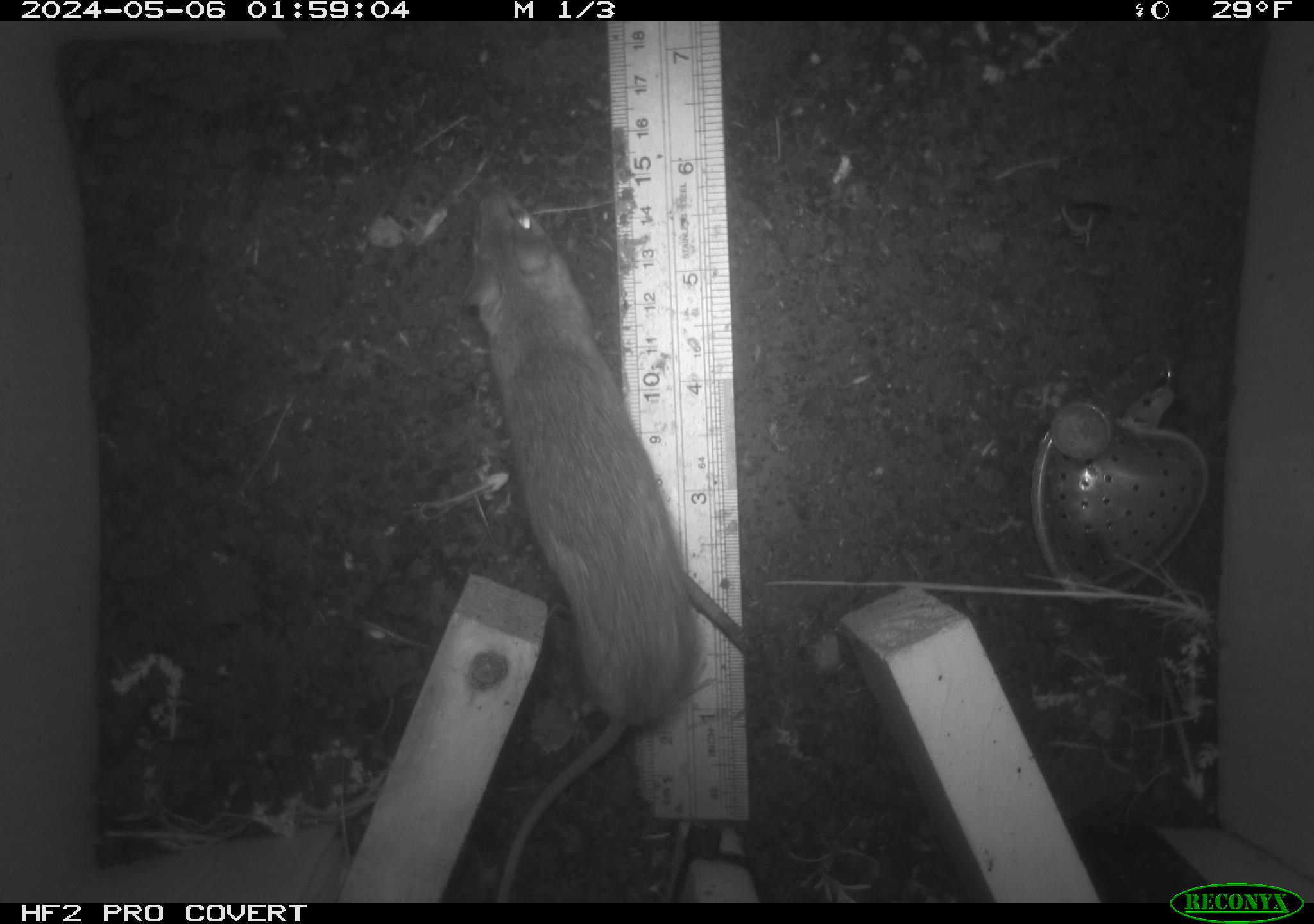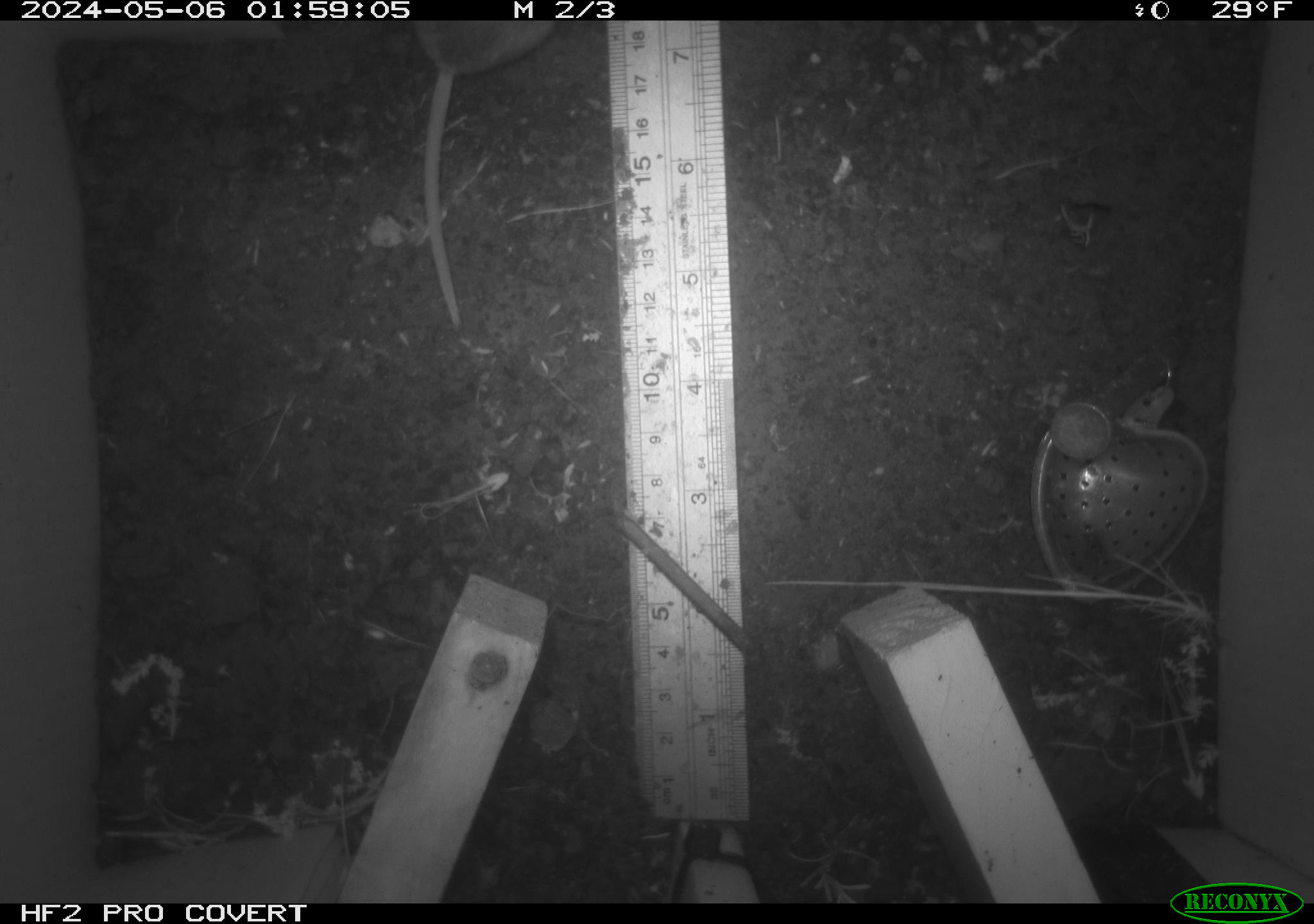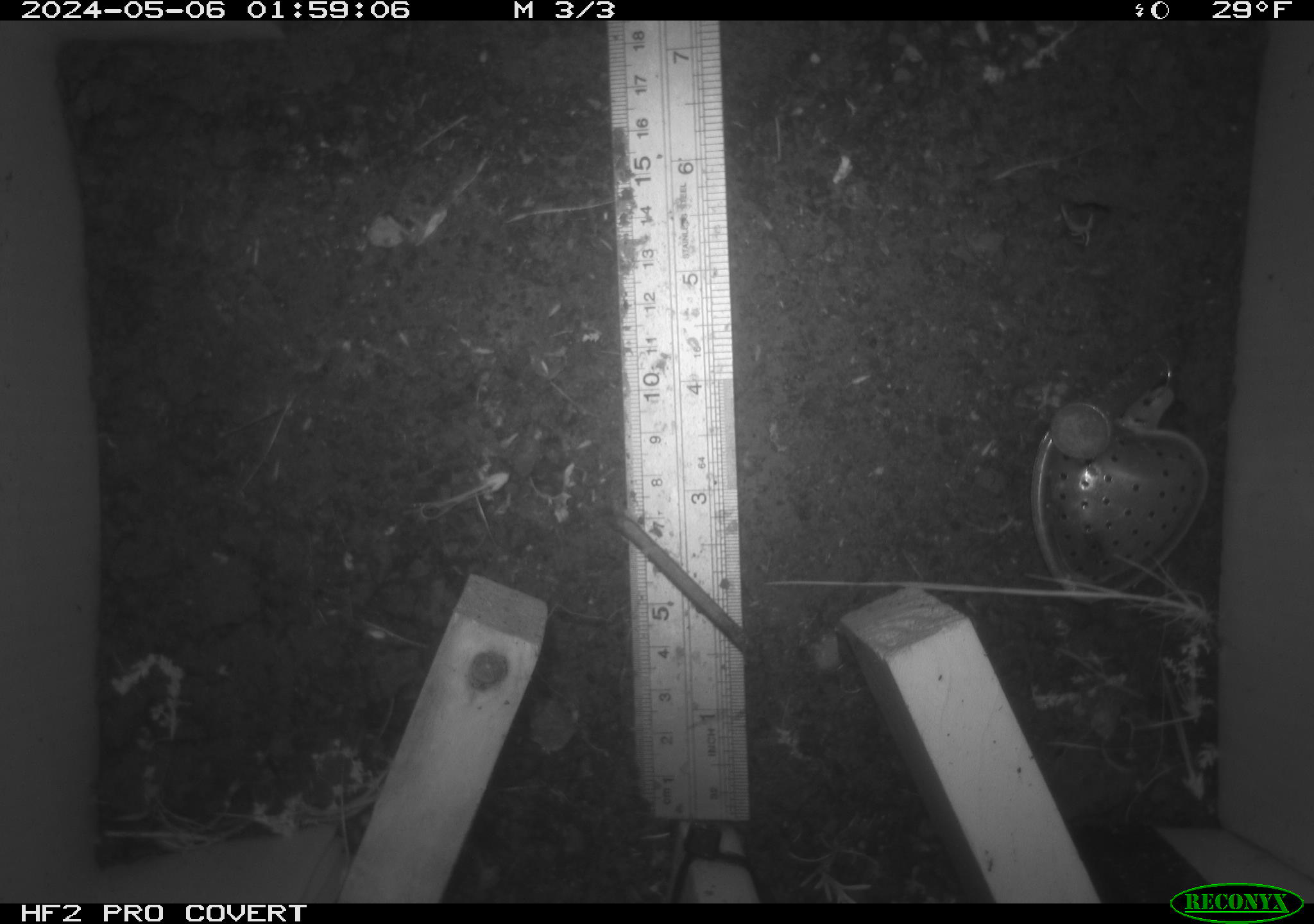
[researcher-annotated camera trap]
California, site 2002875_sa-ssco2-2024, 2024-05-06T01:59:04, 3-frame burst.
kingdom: Animalia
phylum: Chordata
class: Mammalia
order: Rodentia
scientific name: Rodentia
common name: mouse species